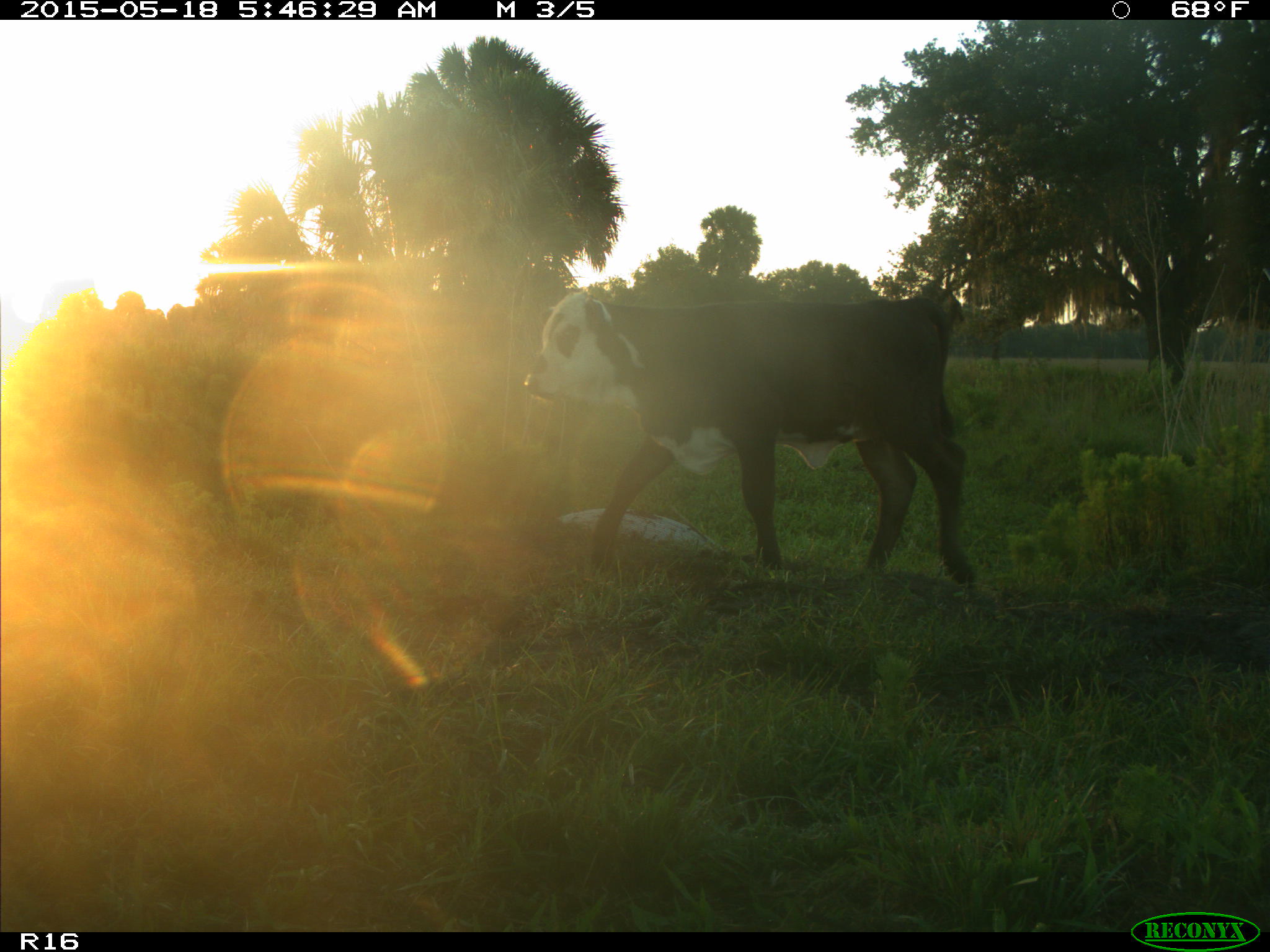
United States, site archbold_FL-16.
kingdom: Animalia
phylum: Chordata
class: Mammalia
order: Artiodactyla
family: Bovidae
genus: Bos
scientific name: Bos taurus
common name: domestic cow